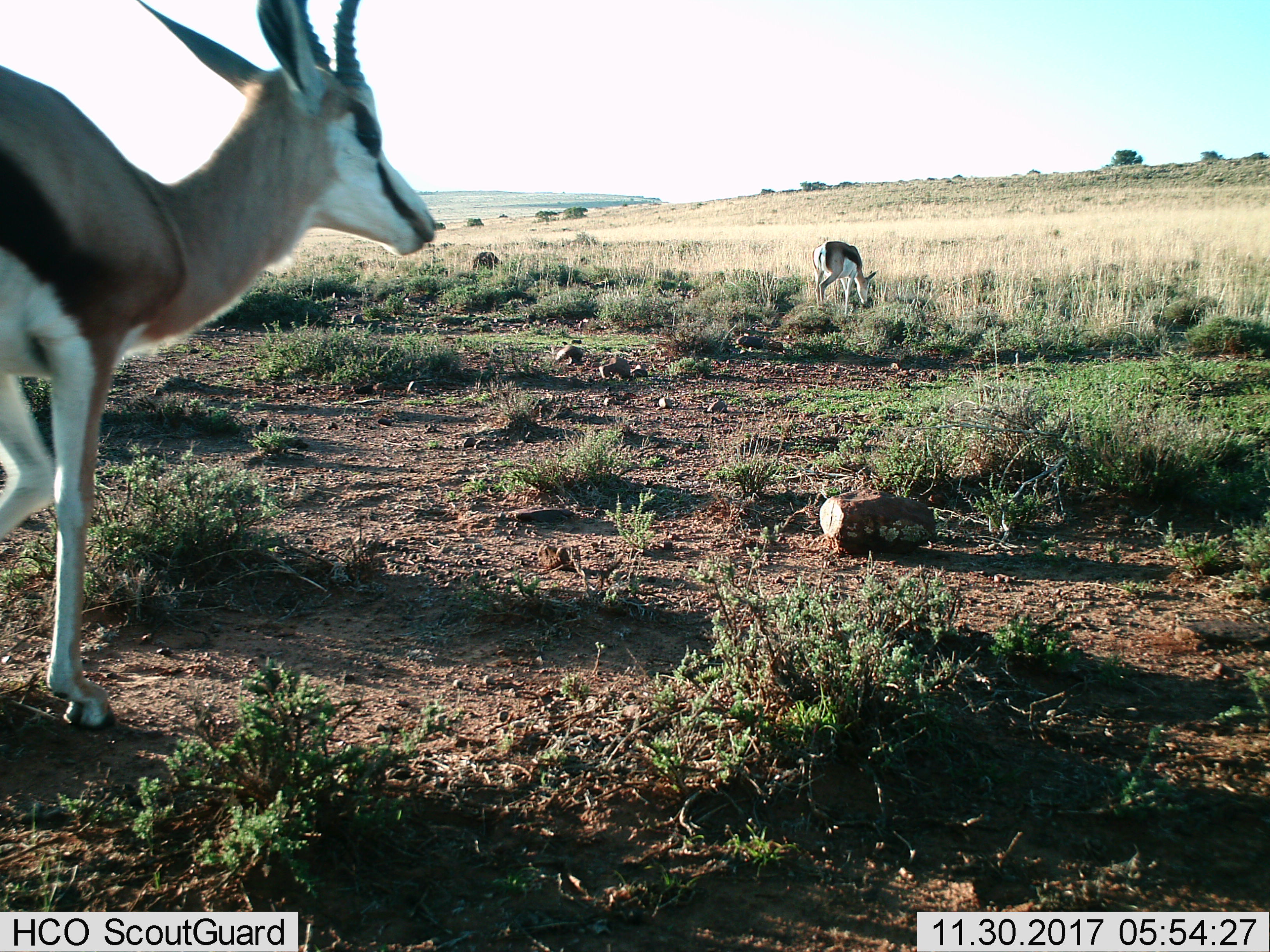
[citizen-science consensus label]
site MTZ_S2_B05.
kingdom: Animalia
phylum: Chordata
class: Mammalia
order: Artiodactyla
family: Bovidae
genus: Antidorcas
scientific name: Antidorcas marsupialis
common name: springbok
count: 2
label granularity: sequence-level